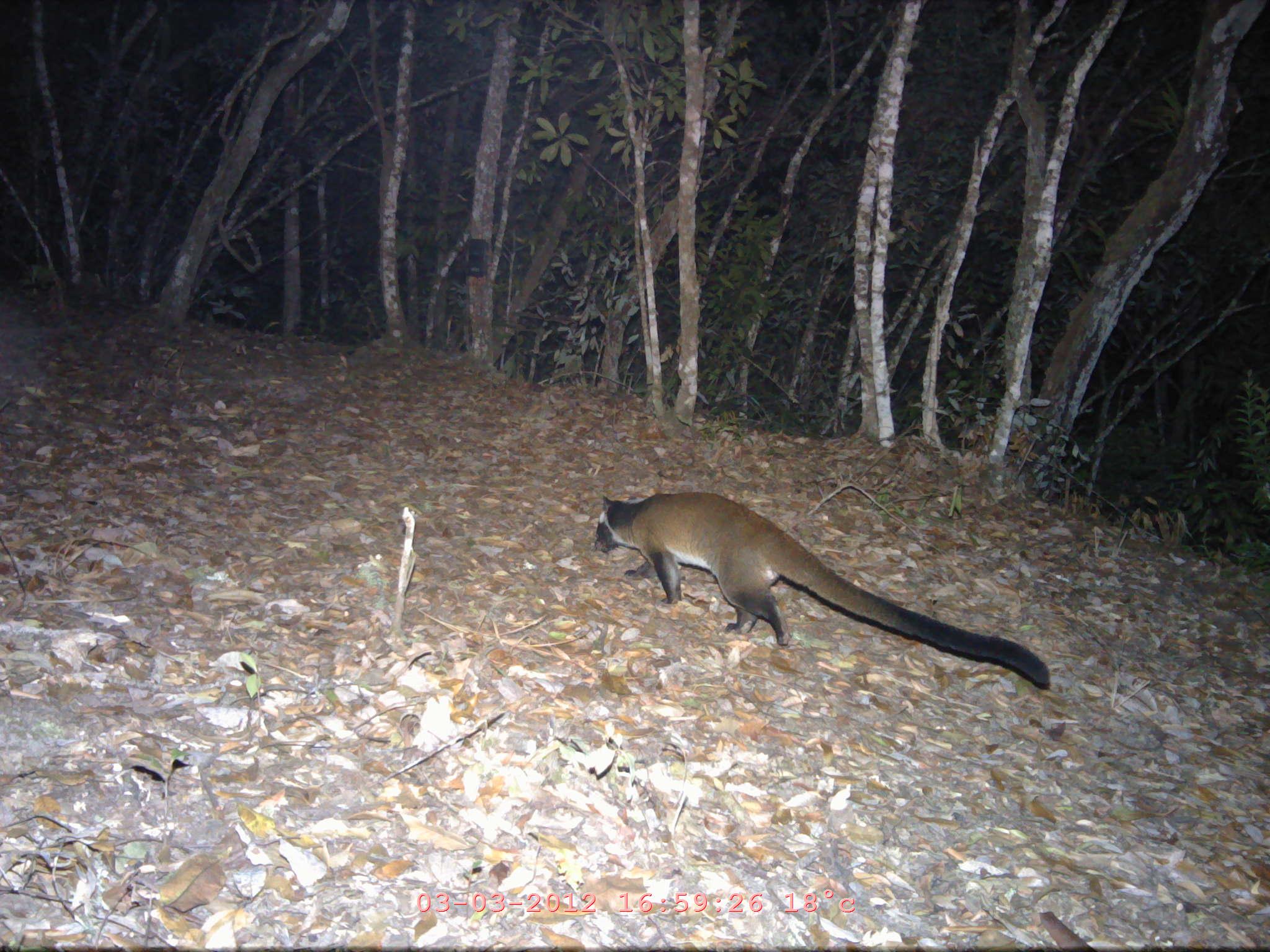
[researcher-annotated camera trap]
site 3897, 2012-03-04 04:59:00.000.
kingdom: Animalia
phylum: Chordata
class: Mammalia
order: Carnivora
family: Viverridae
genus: Paguma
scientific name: Paguma larvata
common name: masked palm civet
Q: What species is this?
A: Paguma larvata (masked palm civet).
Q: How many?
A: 1.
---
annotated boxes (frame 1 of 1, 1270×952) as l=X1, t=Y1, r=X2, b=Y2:
paguma larvata: l=591, t=490, r=1051, b=686